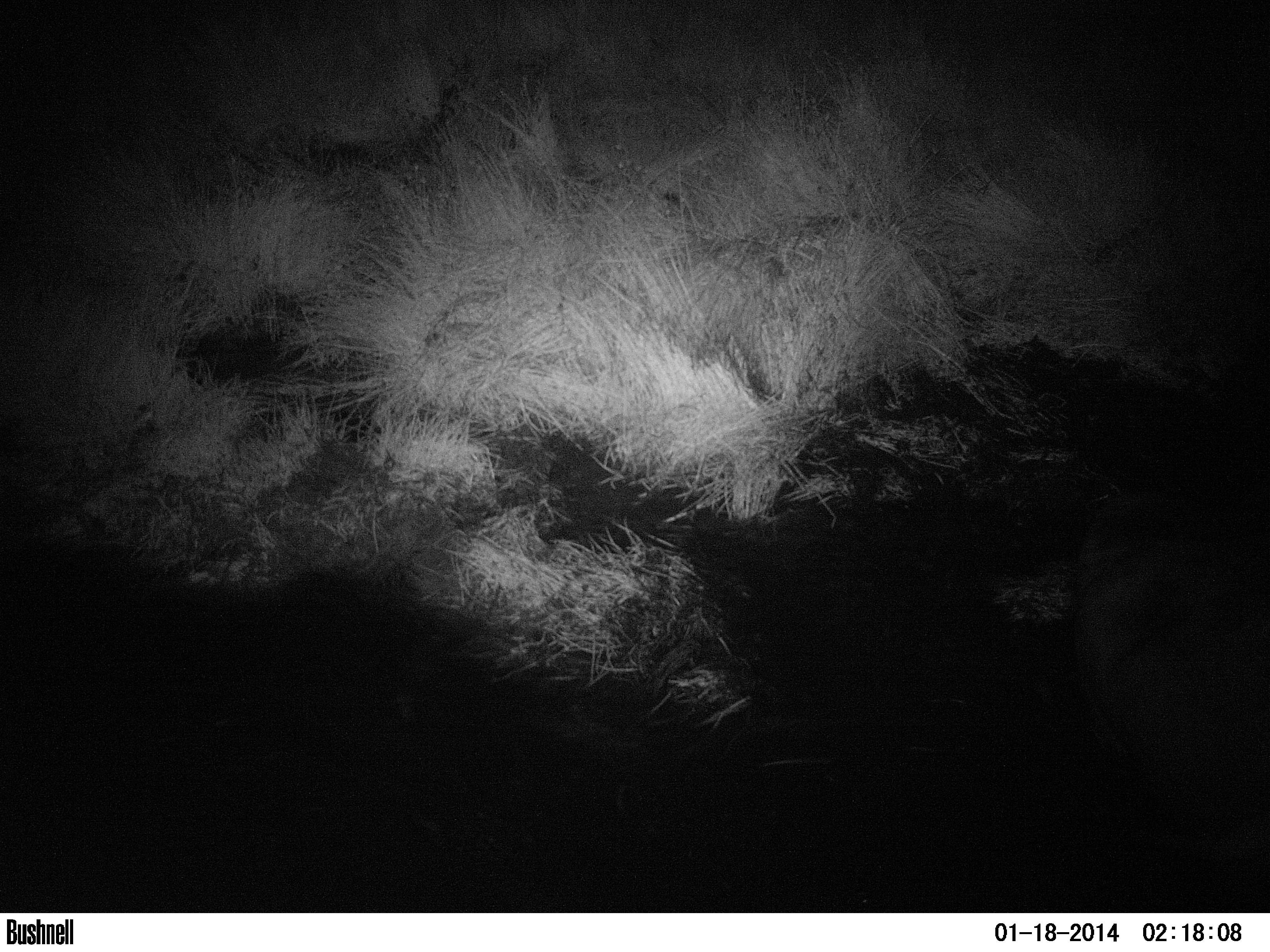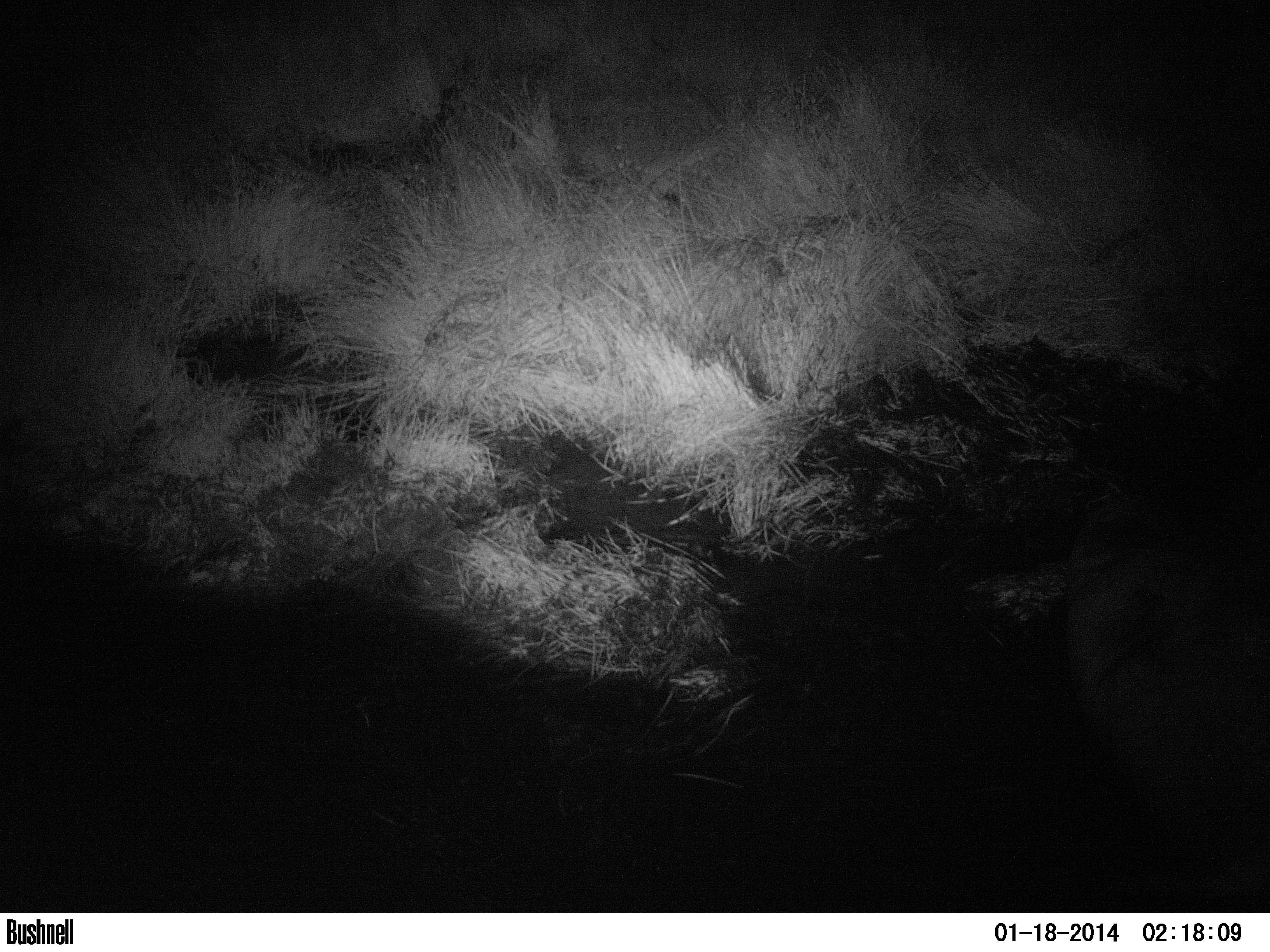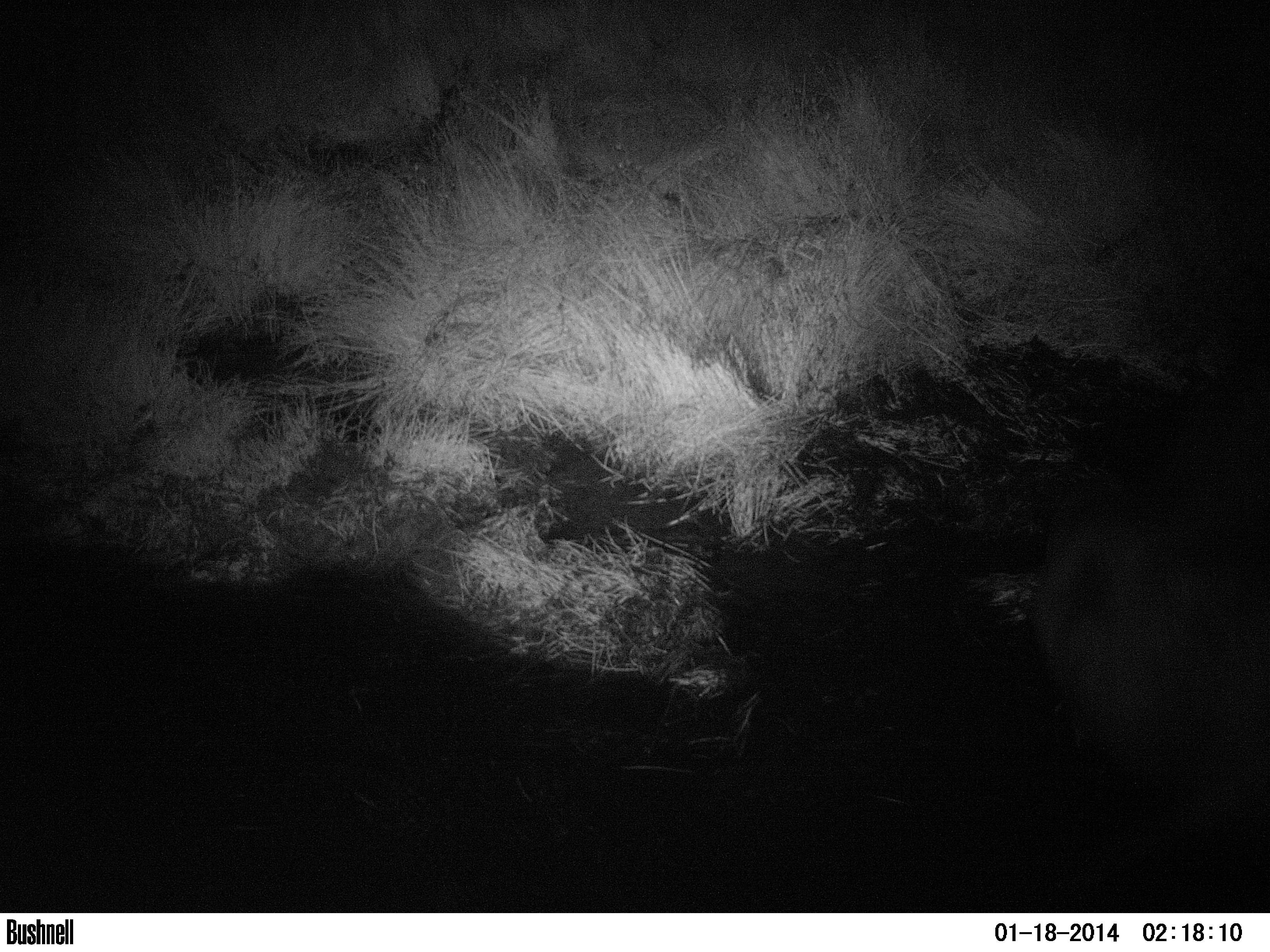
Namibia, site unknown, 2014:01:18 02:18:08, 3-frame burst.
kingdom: Animalia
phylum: Chordata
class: Mammalia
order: Perissodactyla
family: Rhinocerotidae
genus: Diceros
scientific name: Diceros bicornis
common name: black rhinoceros